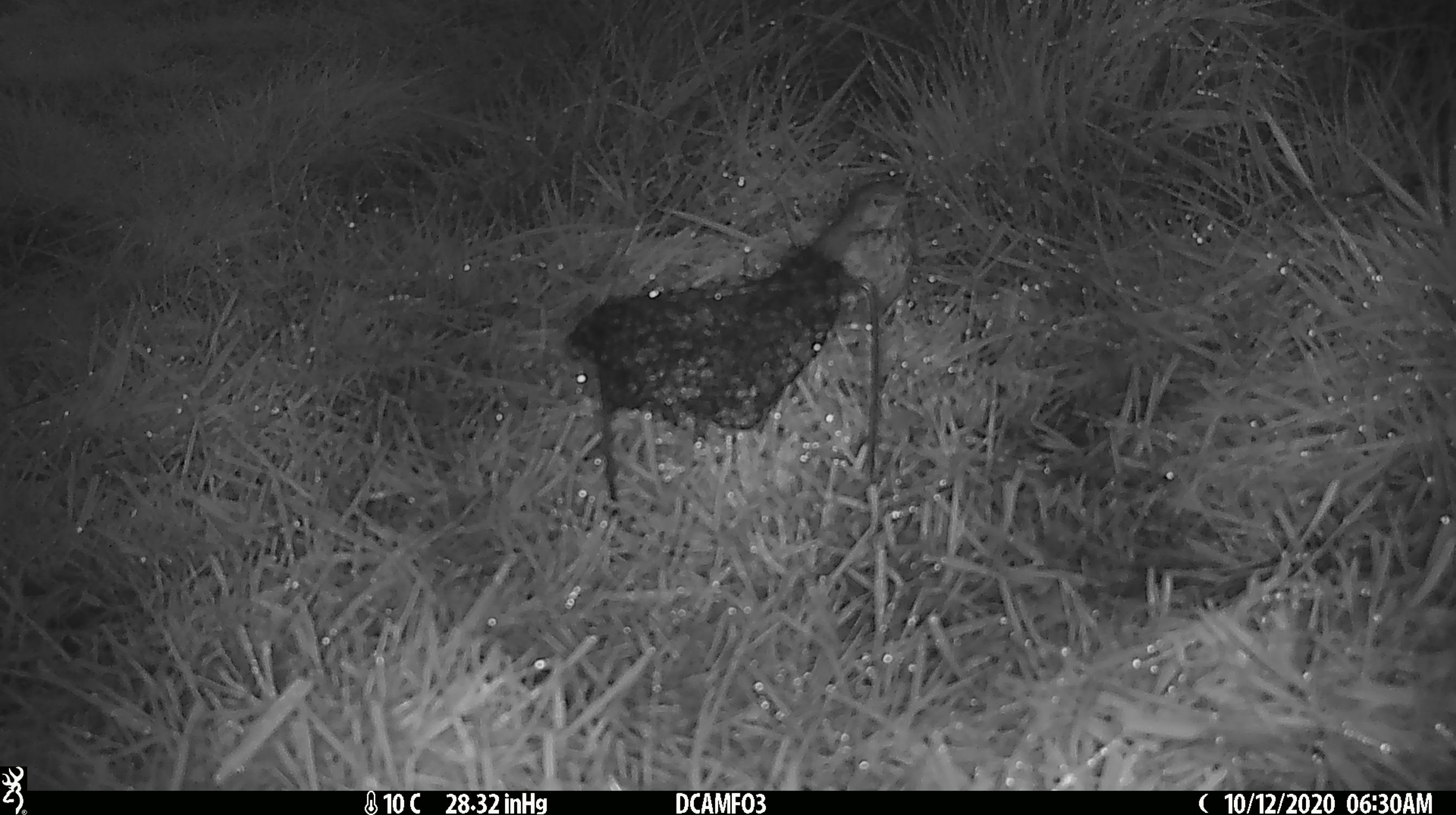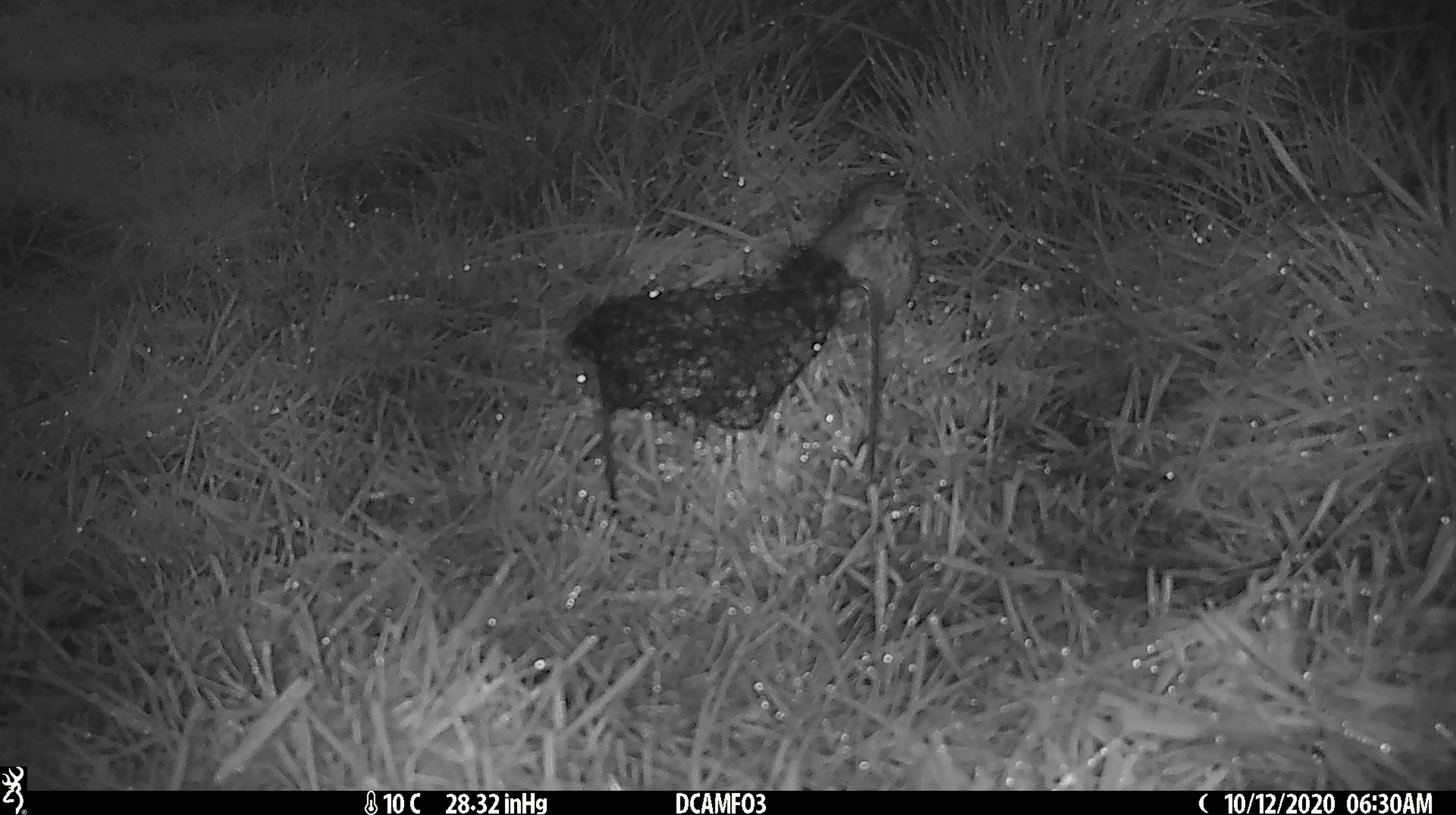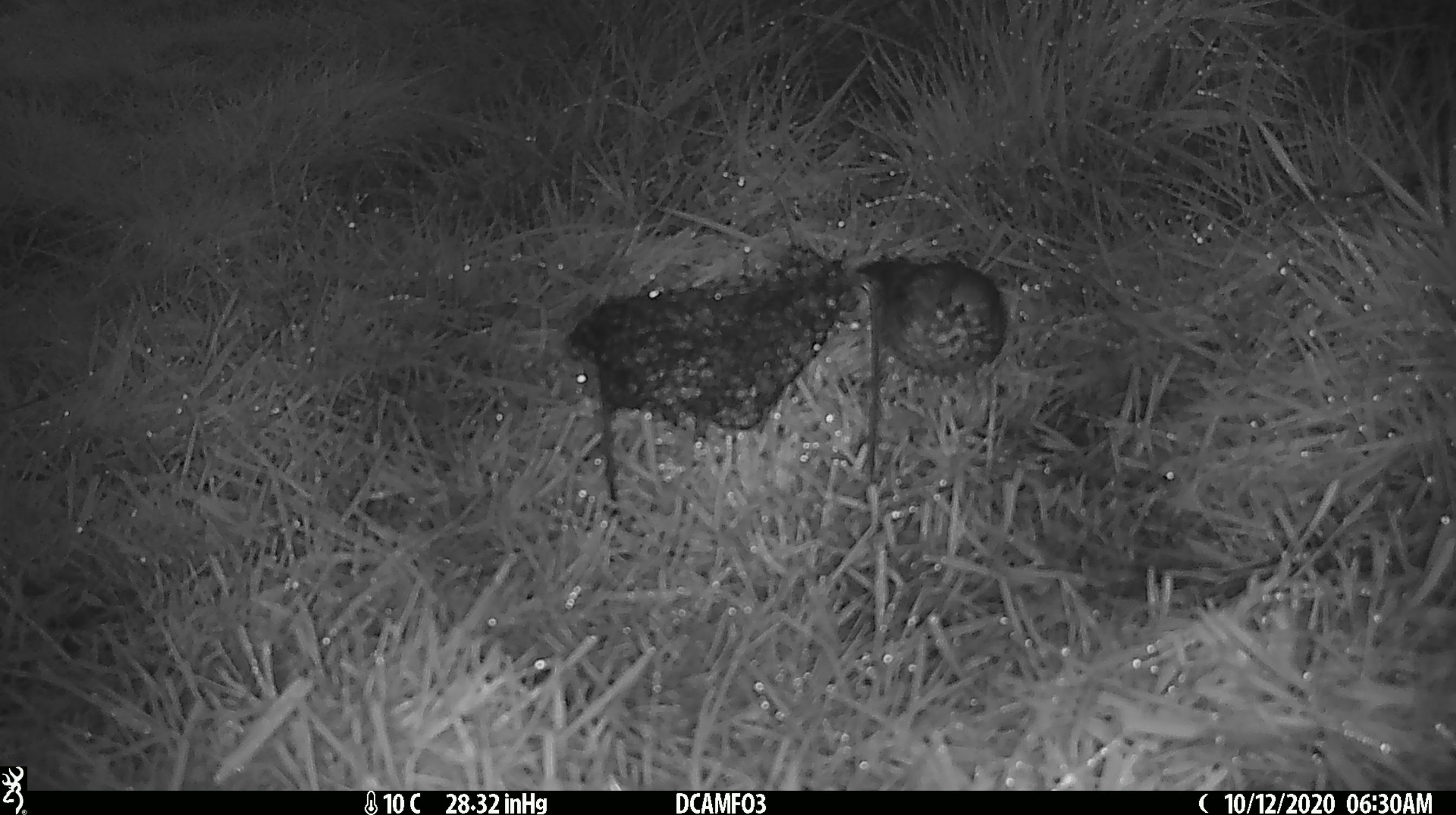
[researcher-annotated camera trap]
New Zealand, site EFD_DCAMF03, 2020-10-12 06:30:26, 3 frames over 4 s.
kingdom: Animalia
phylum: Chordata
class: Aves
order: Passeriformes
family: Turdidae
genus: Turdus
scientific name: Turdus philomelos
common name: song thrush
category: thrush